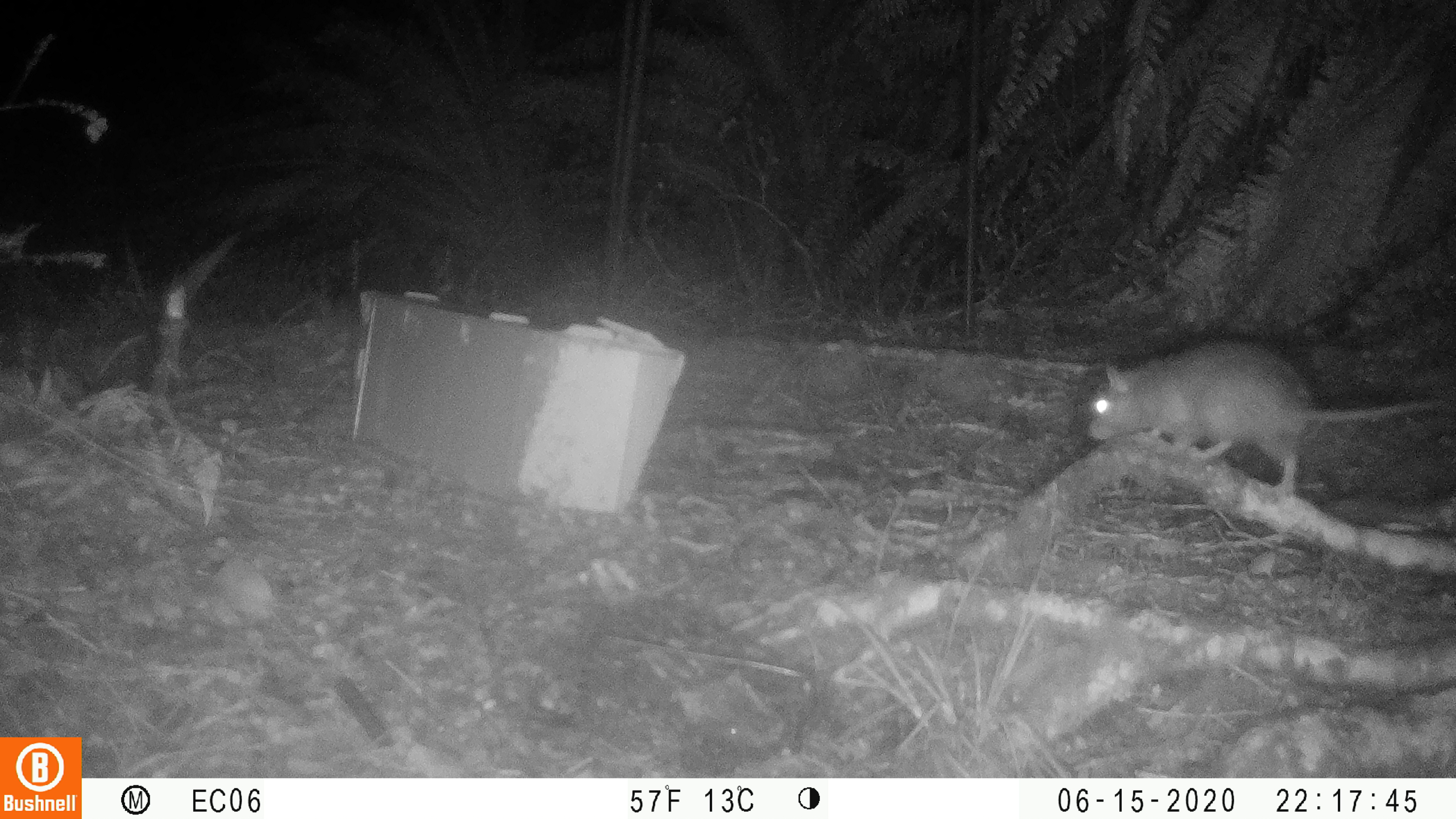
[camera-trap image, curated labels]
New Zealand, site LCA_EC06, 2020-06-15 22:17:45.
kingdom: Animalia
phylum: Chordata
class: Mammalia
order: Rodentia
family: Muridae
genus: Rattus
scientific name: Rattus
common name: rat